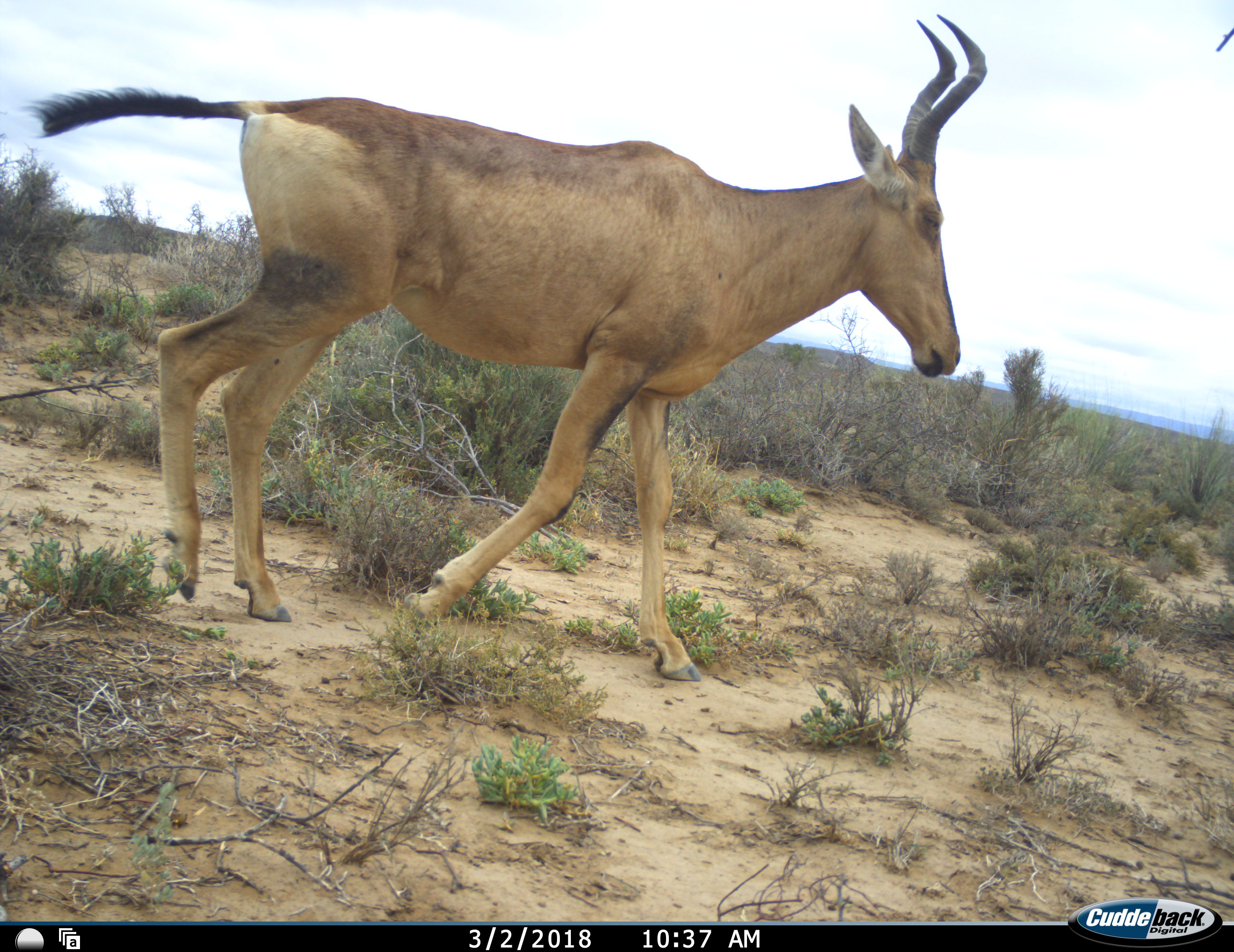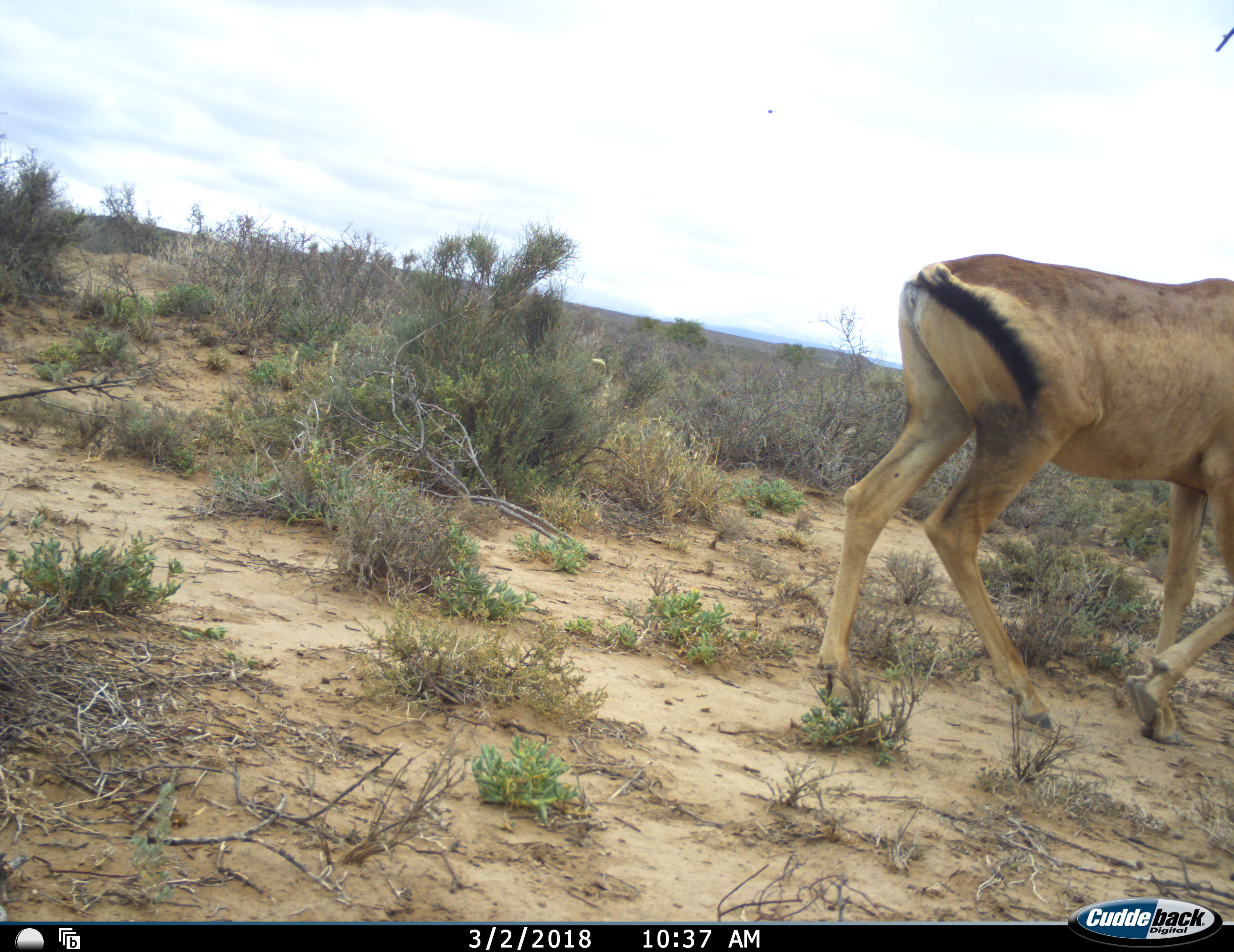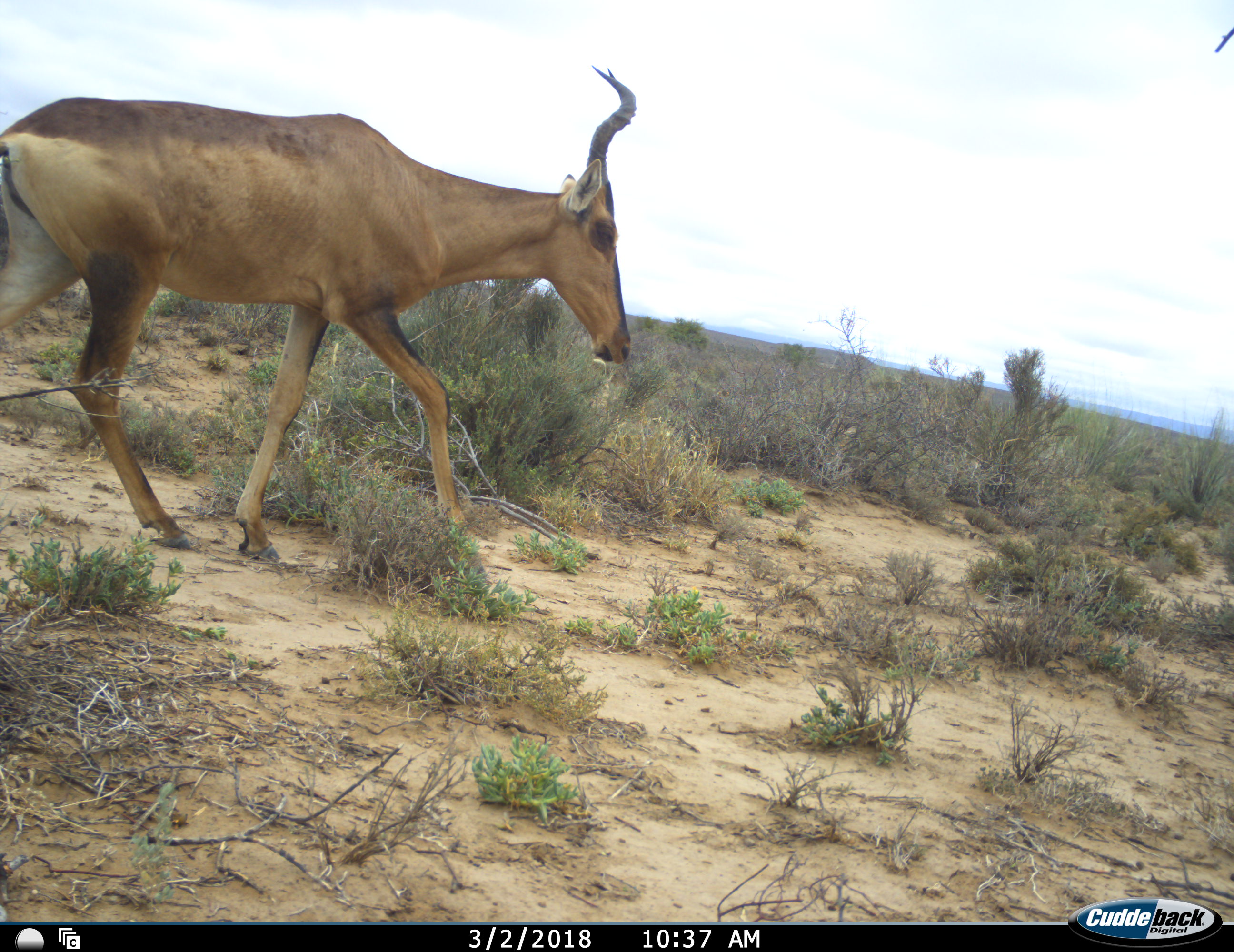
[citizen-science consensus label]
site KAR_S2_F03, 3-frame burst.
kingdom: Animalia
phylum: Chordata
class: Mammalia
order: Artiodactyla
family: Bovidae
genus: Alcelaphus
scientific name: Alcelaphus buselaphus caama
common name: red hartebeest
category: hartebeestred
Hartebeestred (red hartebeest) (Alcelaphus buselaphus caama), count 1. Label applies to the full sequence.